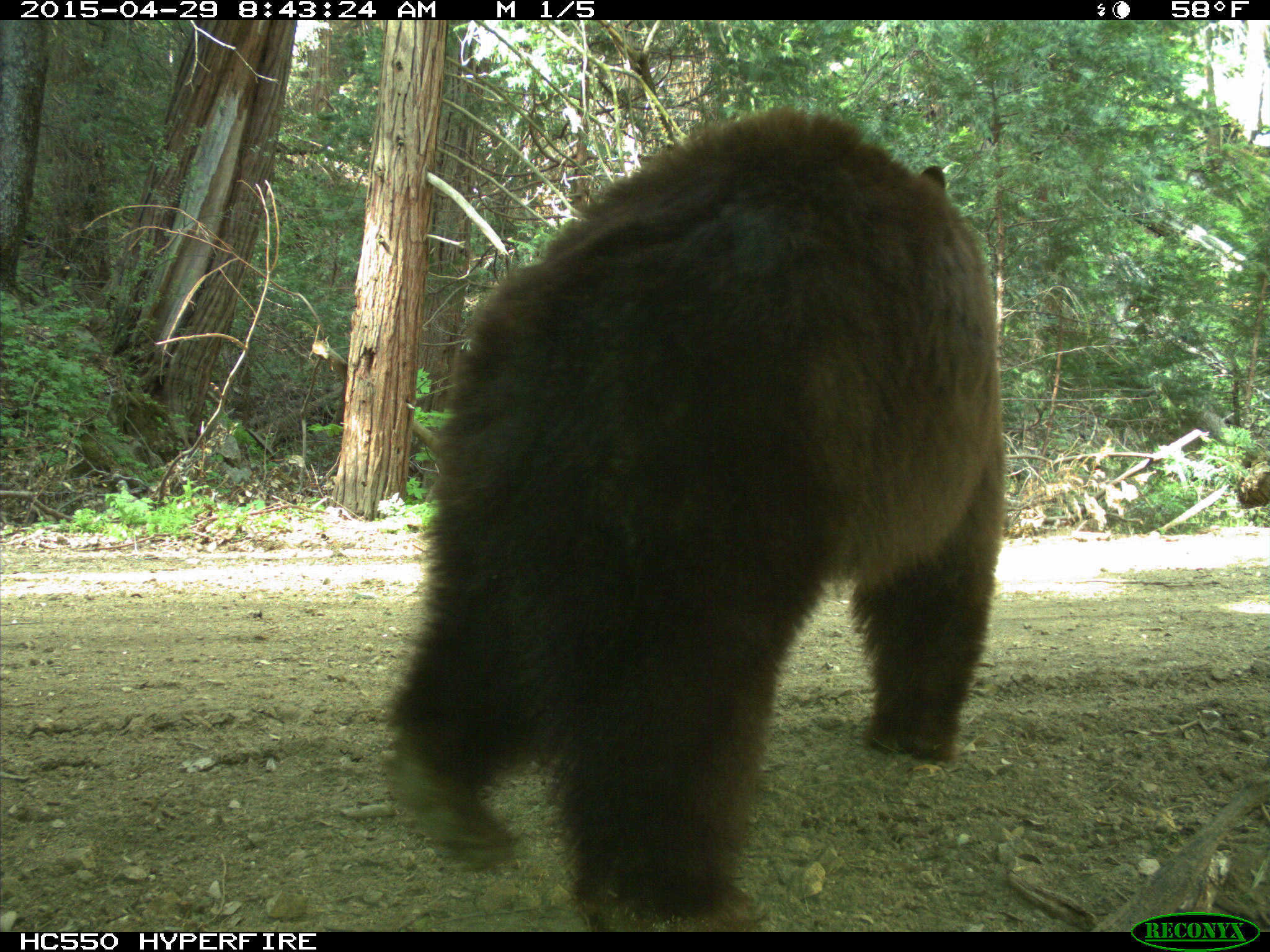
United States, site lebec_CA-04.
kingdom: Animalia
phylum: Chordata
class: Mammalia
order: Carnivora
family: Ursidae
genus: Ursus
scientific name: Ursus americanus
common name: american black bear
Ursus americanus (american black bear).